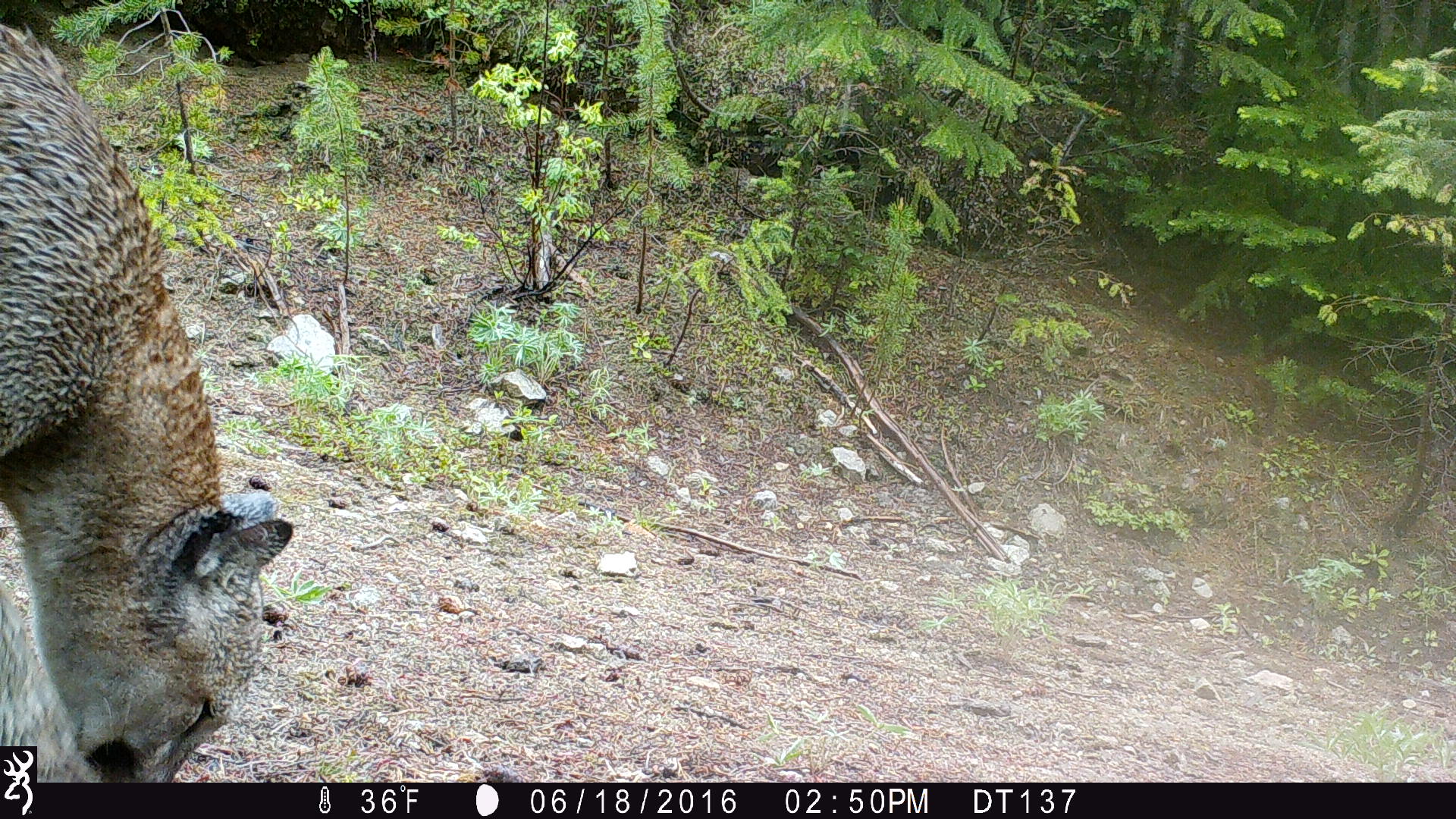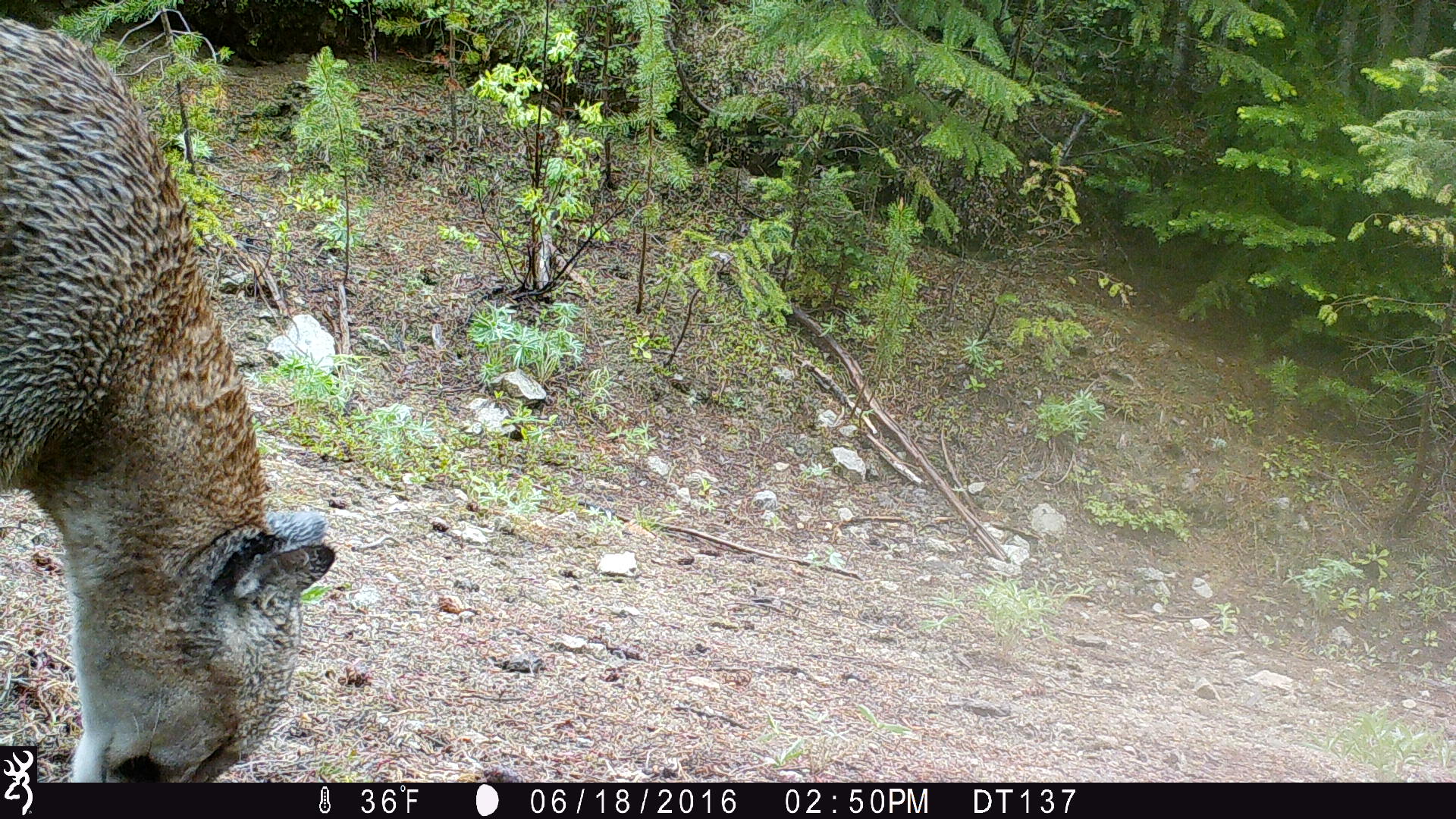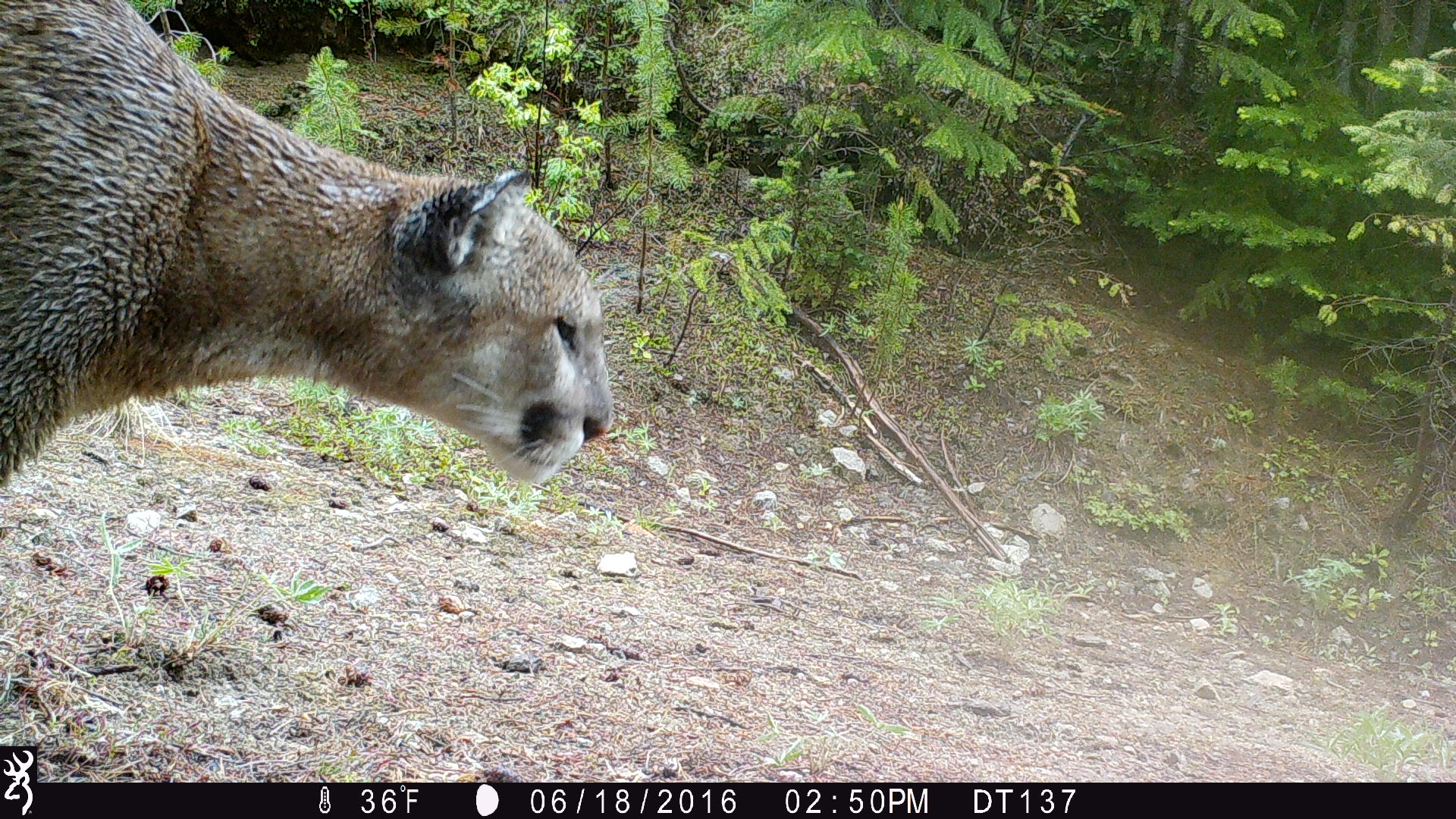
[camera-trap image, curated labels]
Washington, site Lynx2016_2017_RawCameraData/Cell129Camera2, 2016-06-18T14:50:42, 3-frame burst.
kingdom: Animalia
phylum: Chordata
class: Mammalia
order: Carnivora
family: Felidae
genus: Puma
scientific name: Puma concolor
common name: mountain lion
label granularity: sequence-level